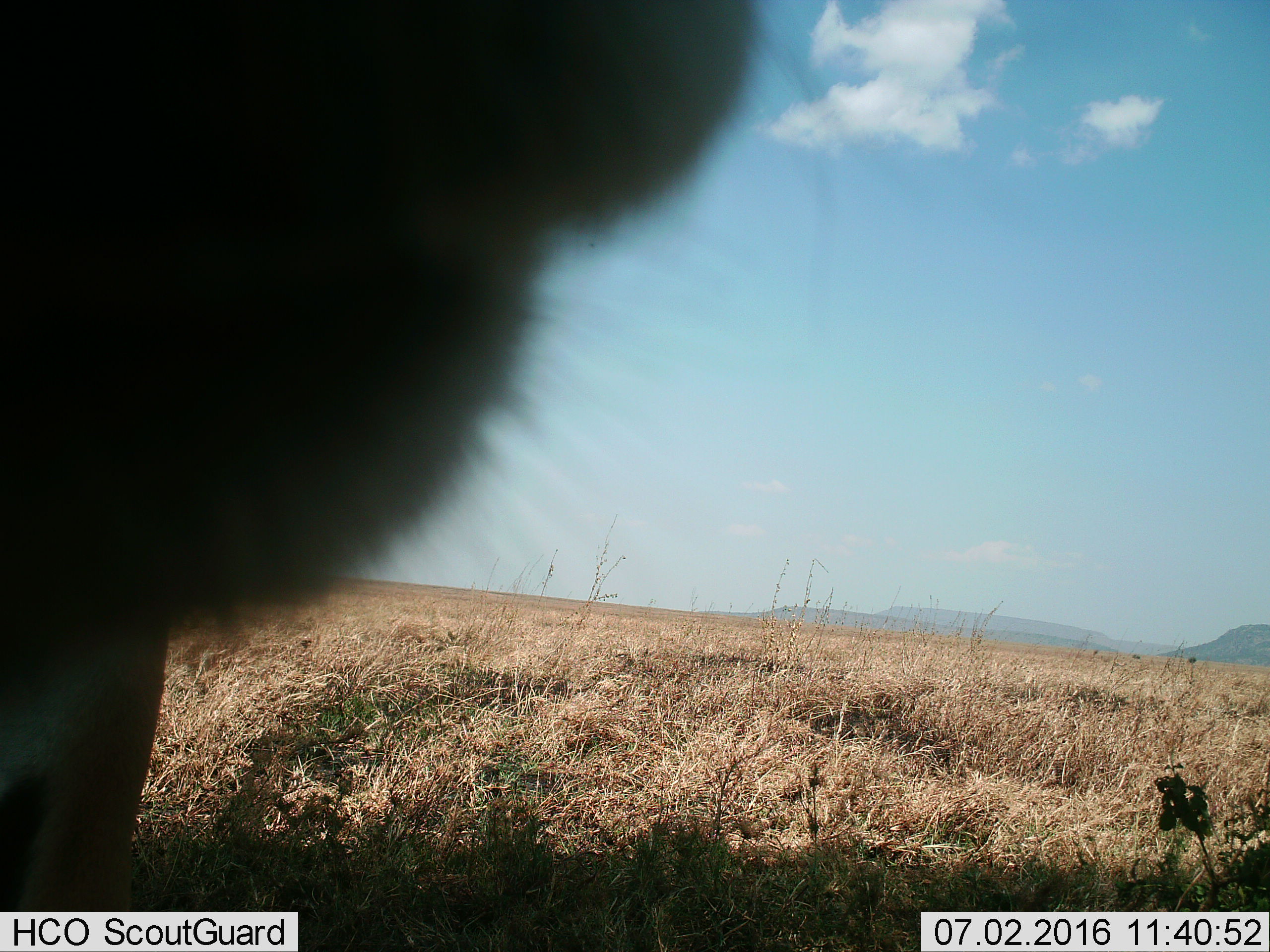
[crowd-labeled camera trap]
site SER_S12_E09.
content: unidentified animal